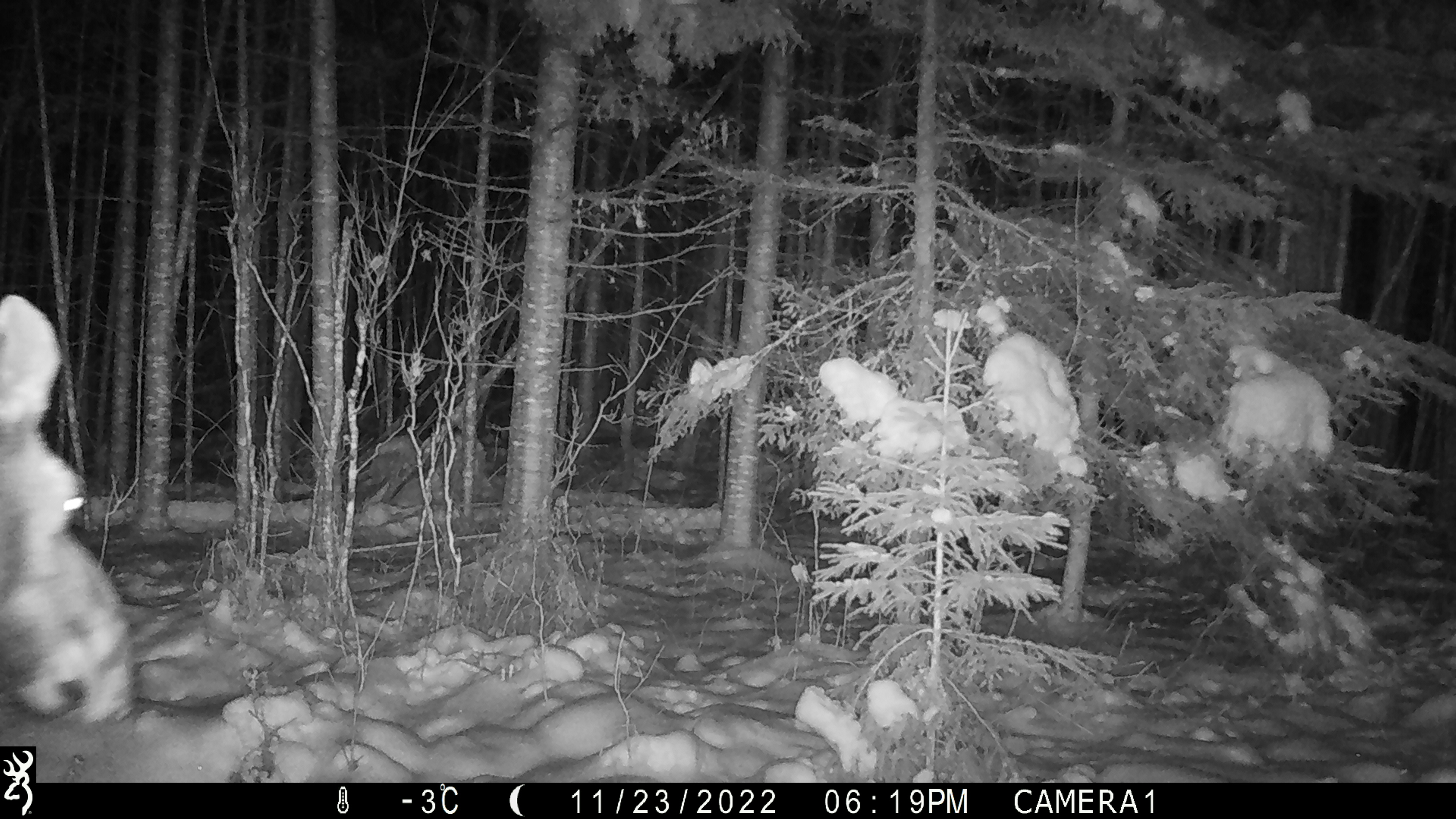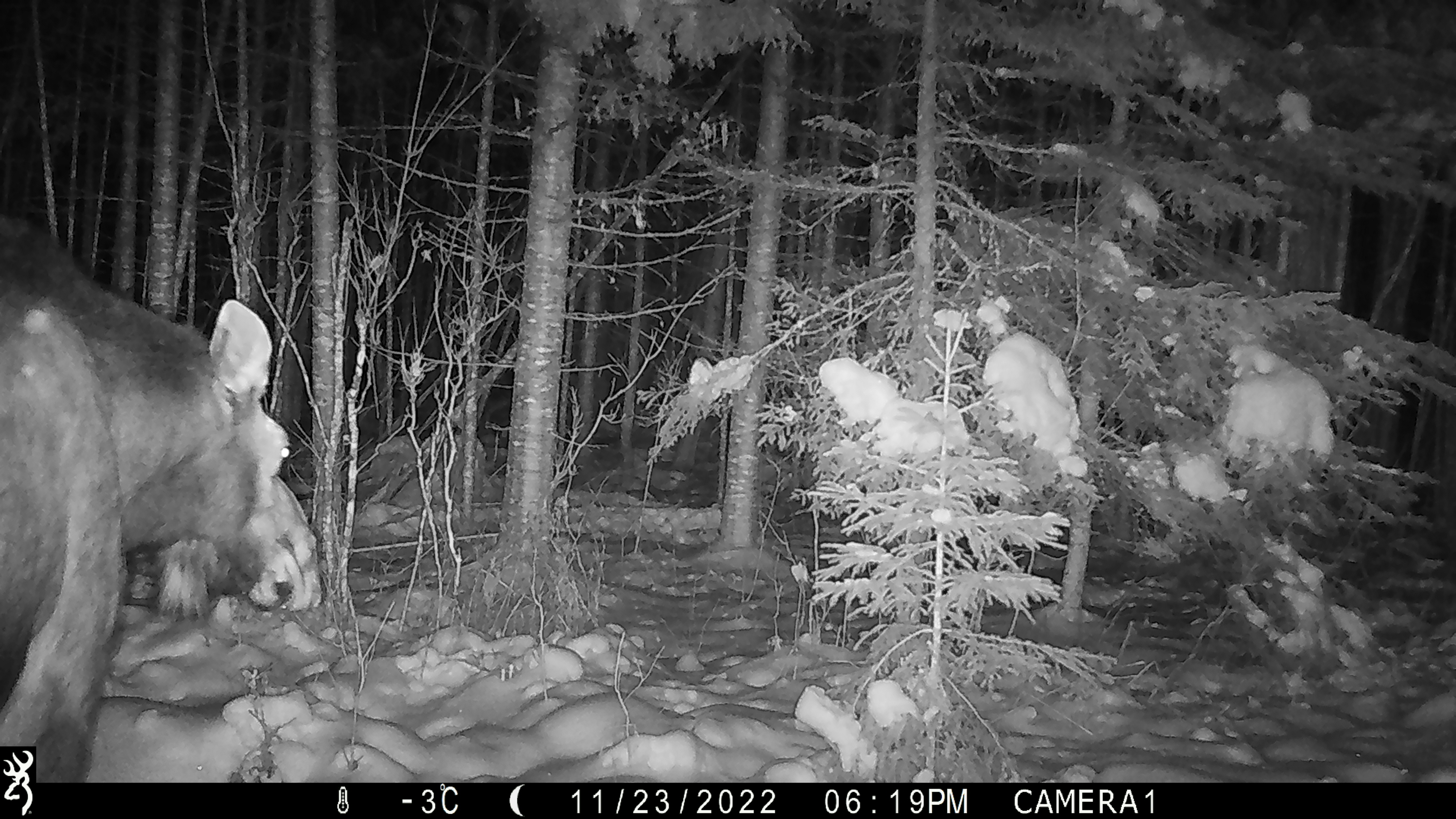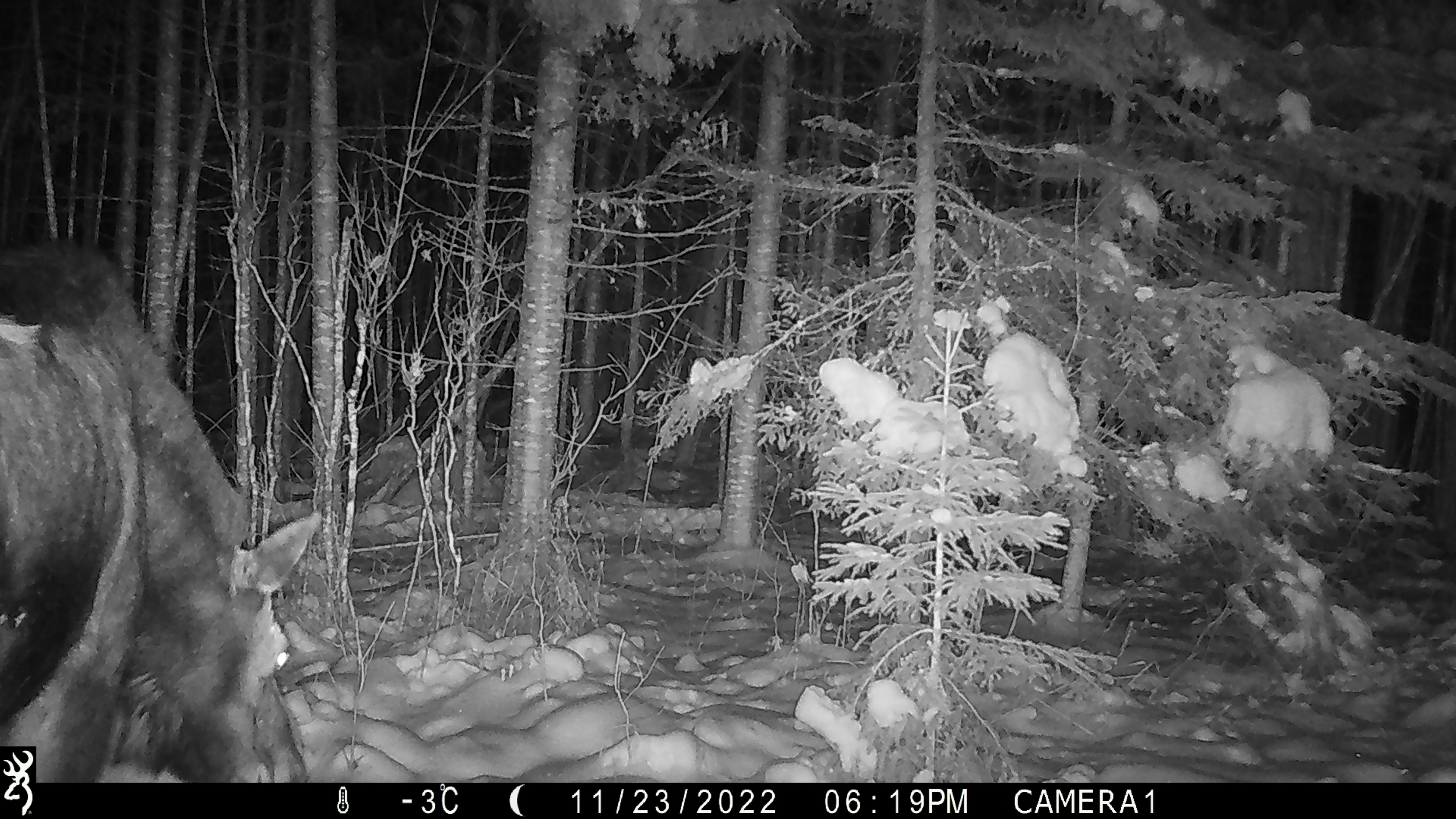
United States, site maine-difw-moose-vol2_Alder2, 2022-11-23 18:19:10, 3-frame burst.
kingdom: Animalia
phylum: Chordata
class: Mammalia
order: Artiodactyla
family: Cervidae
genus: Alces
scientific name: Alces alces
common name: moose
Moose (Alces alces).